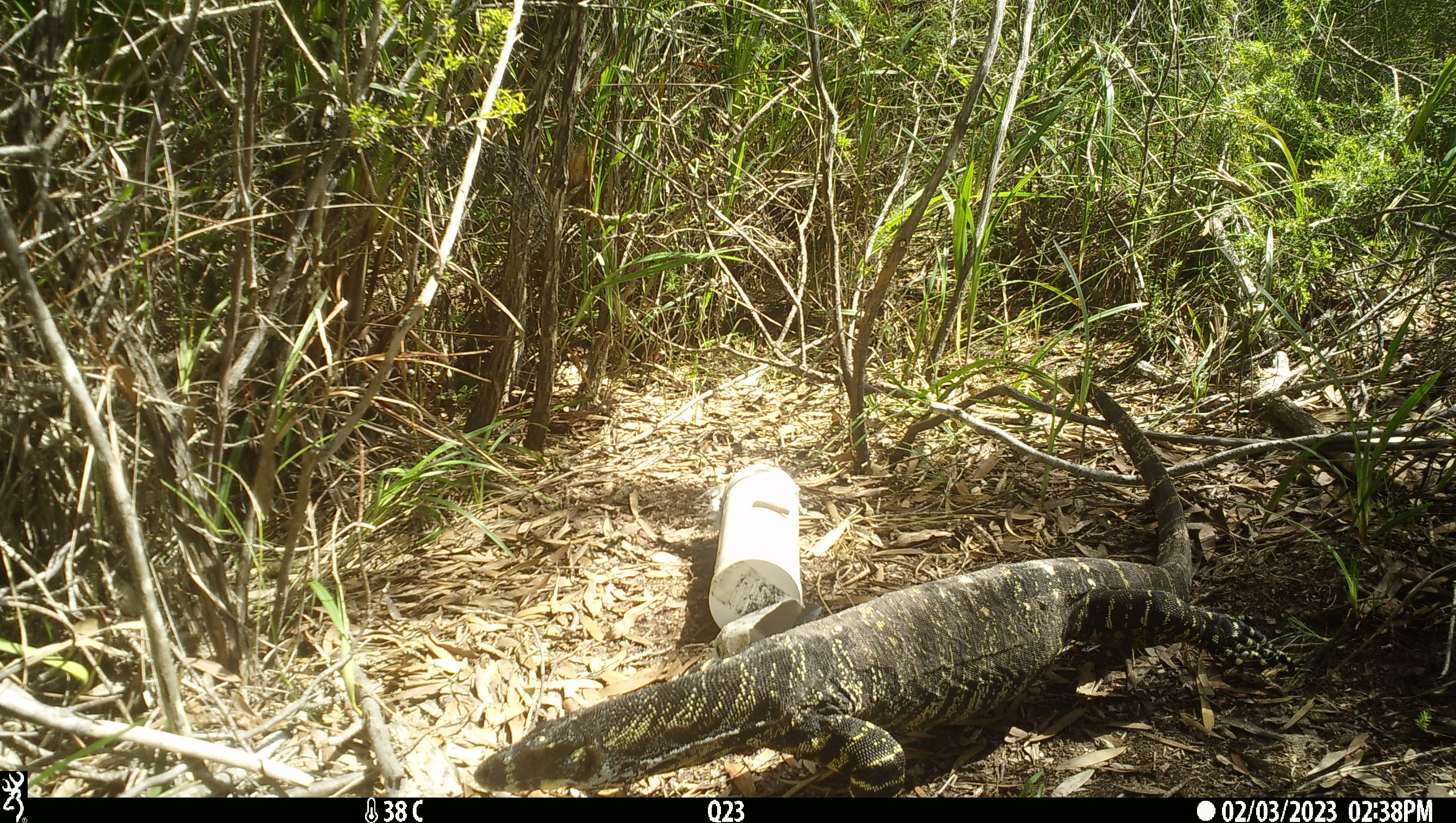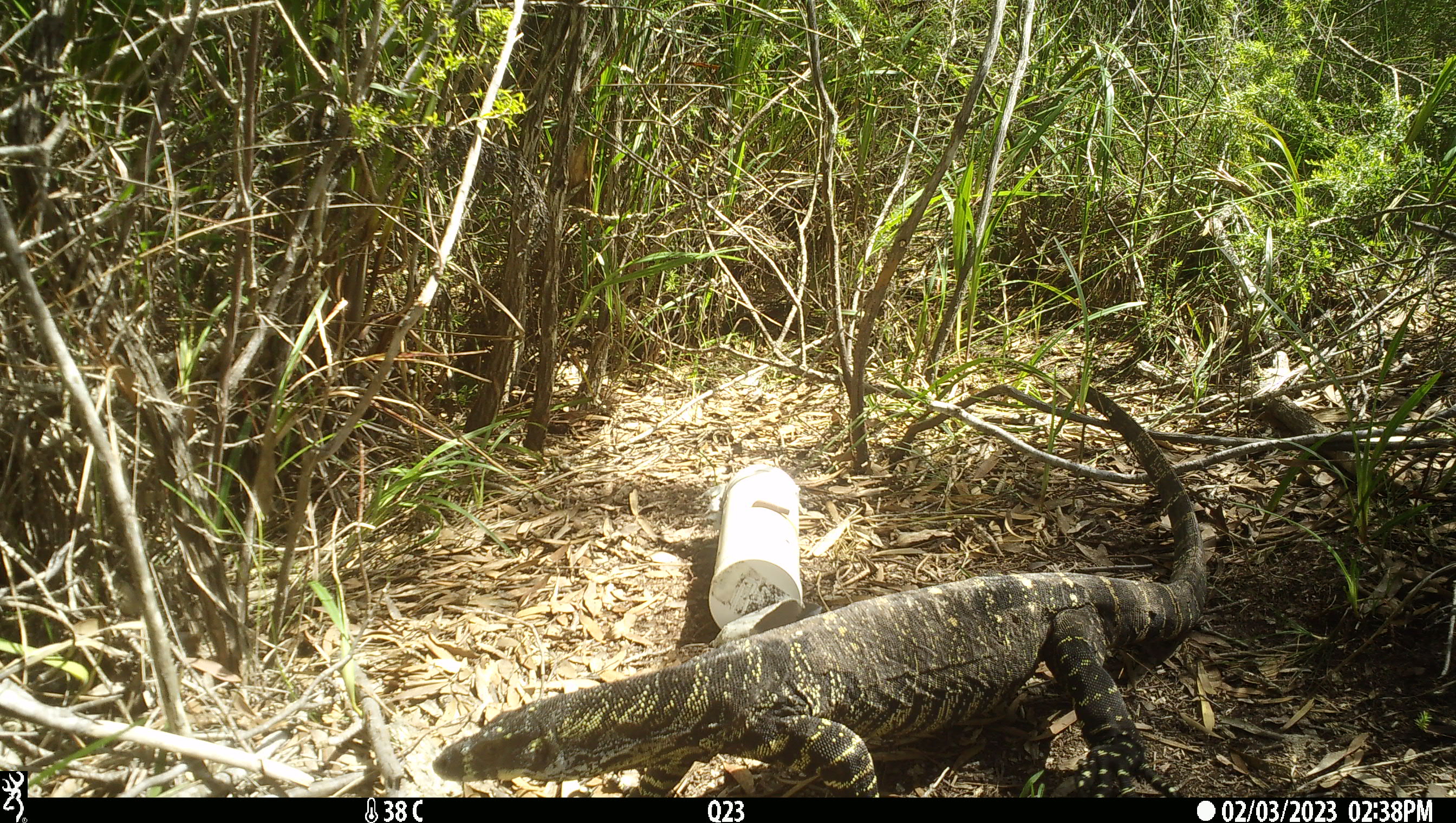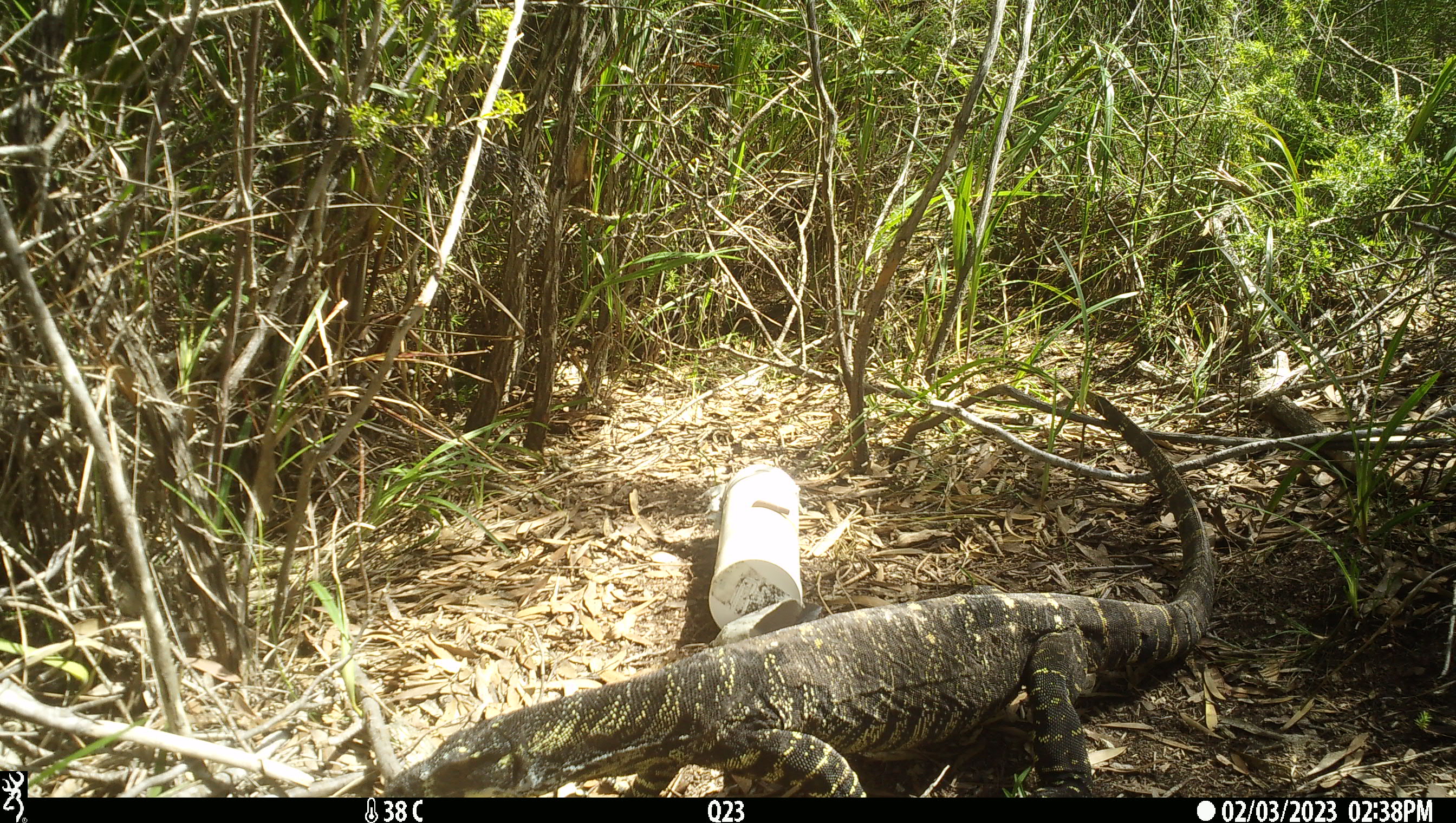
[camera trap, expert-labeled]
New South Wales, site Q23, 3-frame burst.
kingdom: Animalia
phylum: Chordata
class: Reptilia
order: Squamata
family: Varanidae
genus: Varanus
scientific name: Varanus varius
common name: lace monitor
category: goanna